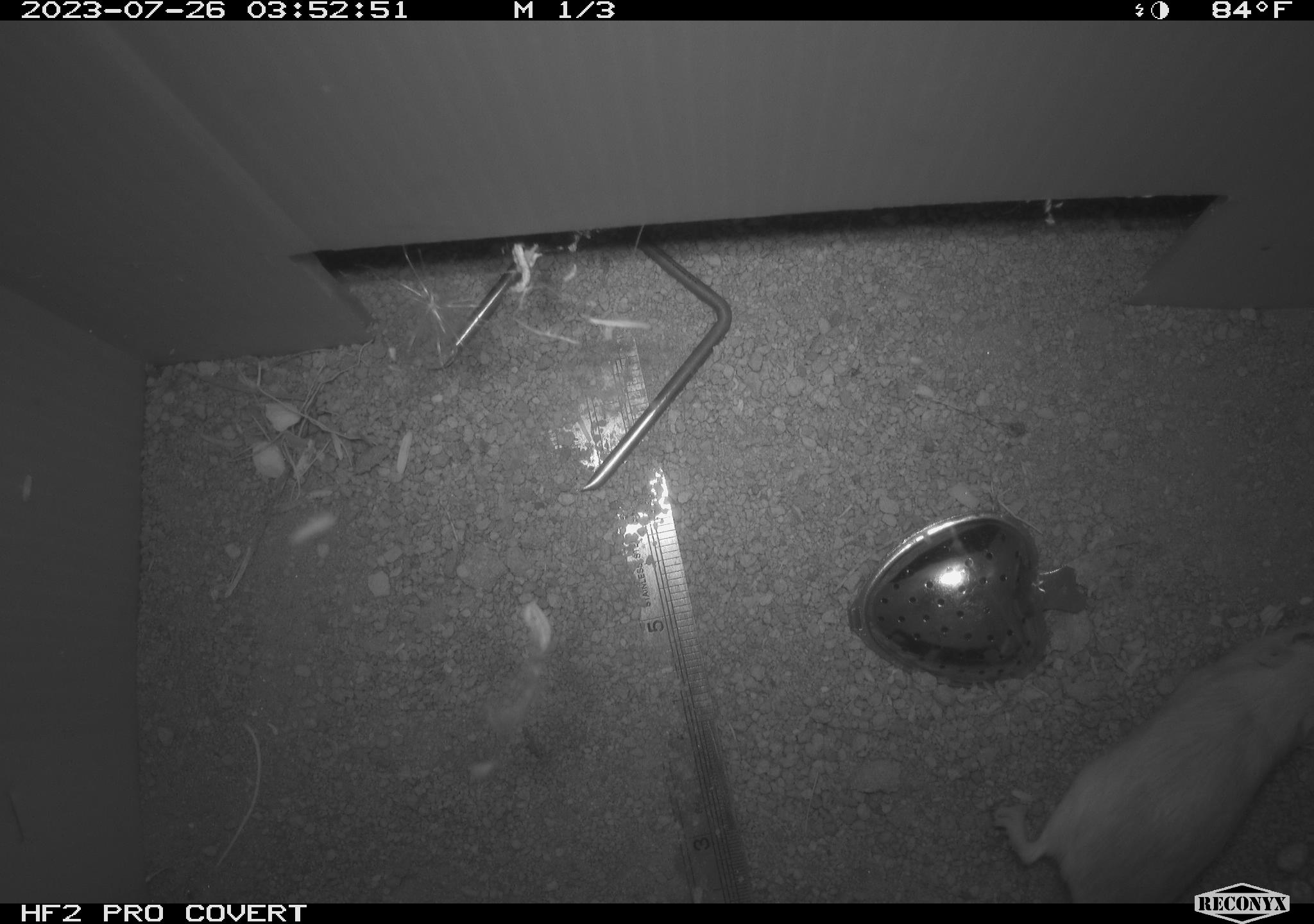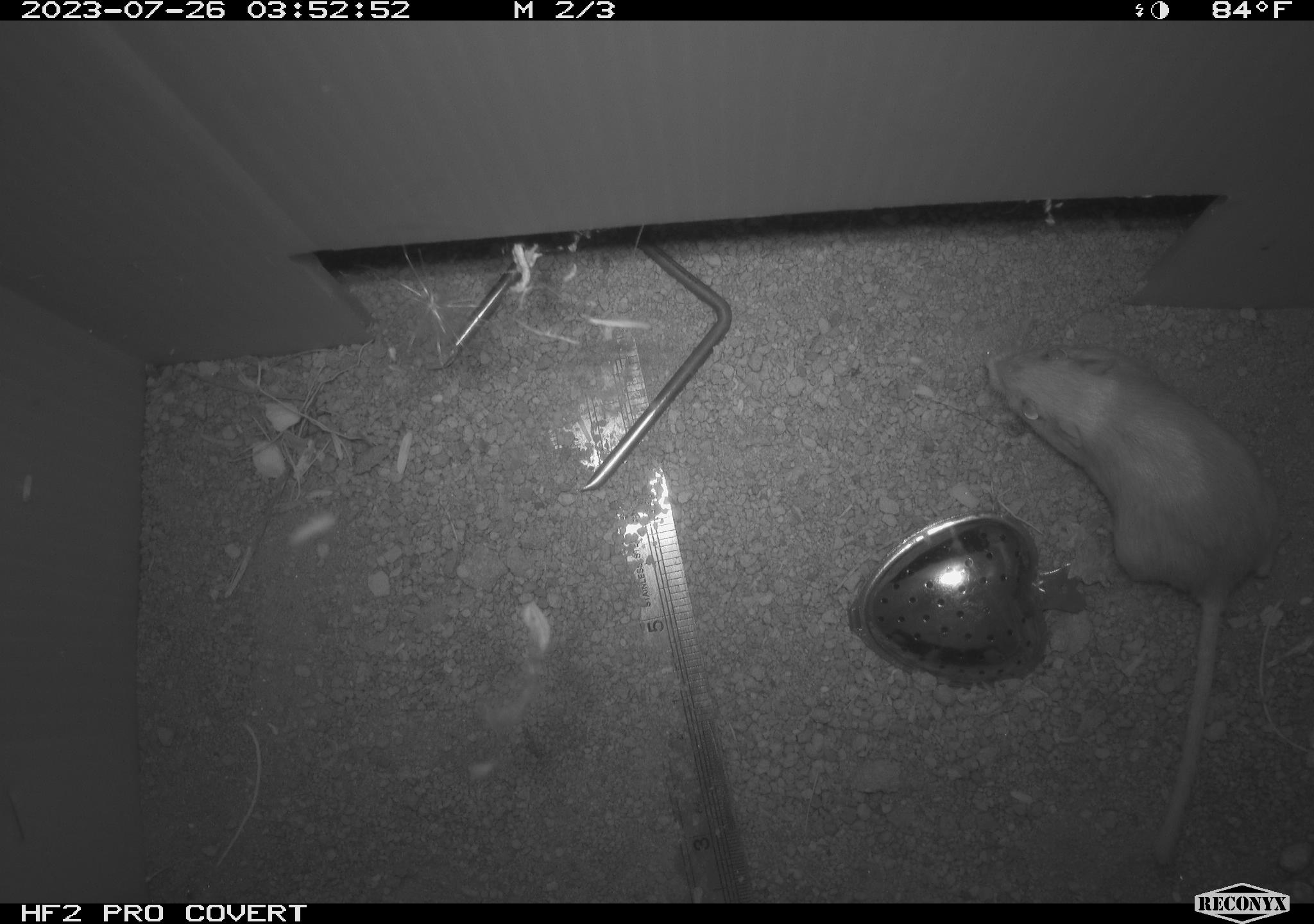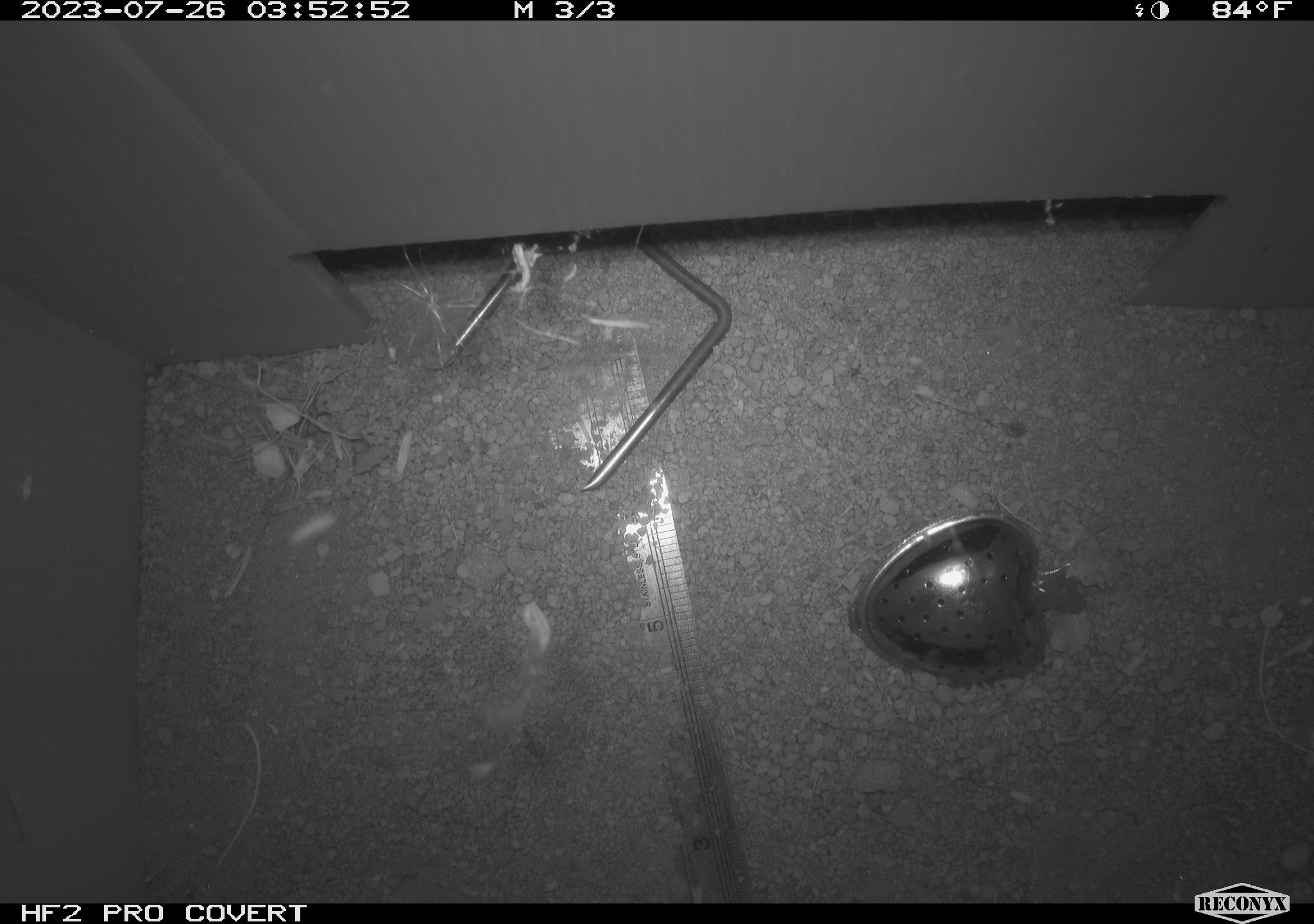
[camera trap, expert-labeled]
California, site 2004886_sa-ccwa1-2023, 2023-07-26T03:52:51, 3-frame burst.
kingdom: Animalia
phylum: Chordata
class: Mammalia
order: Rodentia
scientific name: Rodentia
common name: mouse species